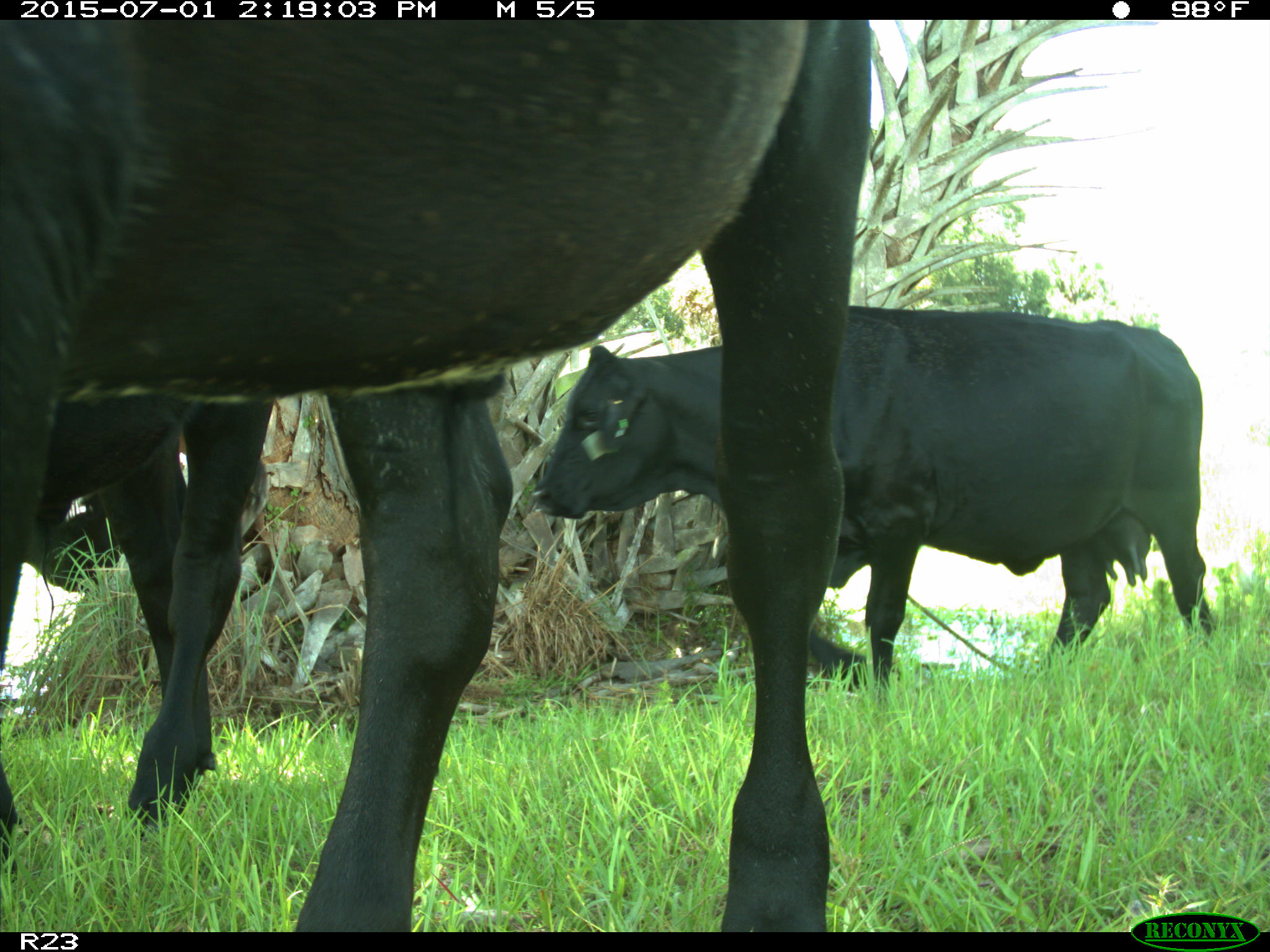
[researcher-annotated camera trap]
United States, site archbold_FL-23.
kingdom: Animalia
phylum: Chordata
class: Mammalia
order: Artiodactyla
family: Bovidae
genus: Bos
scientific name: Bos taurus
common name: domestic cow